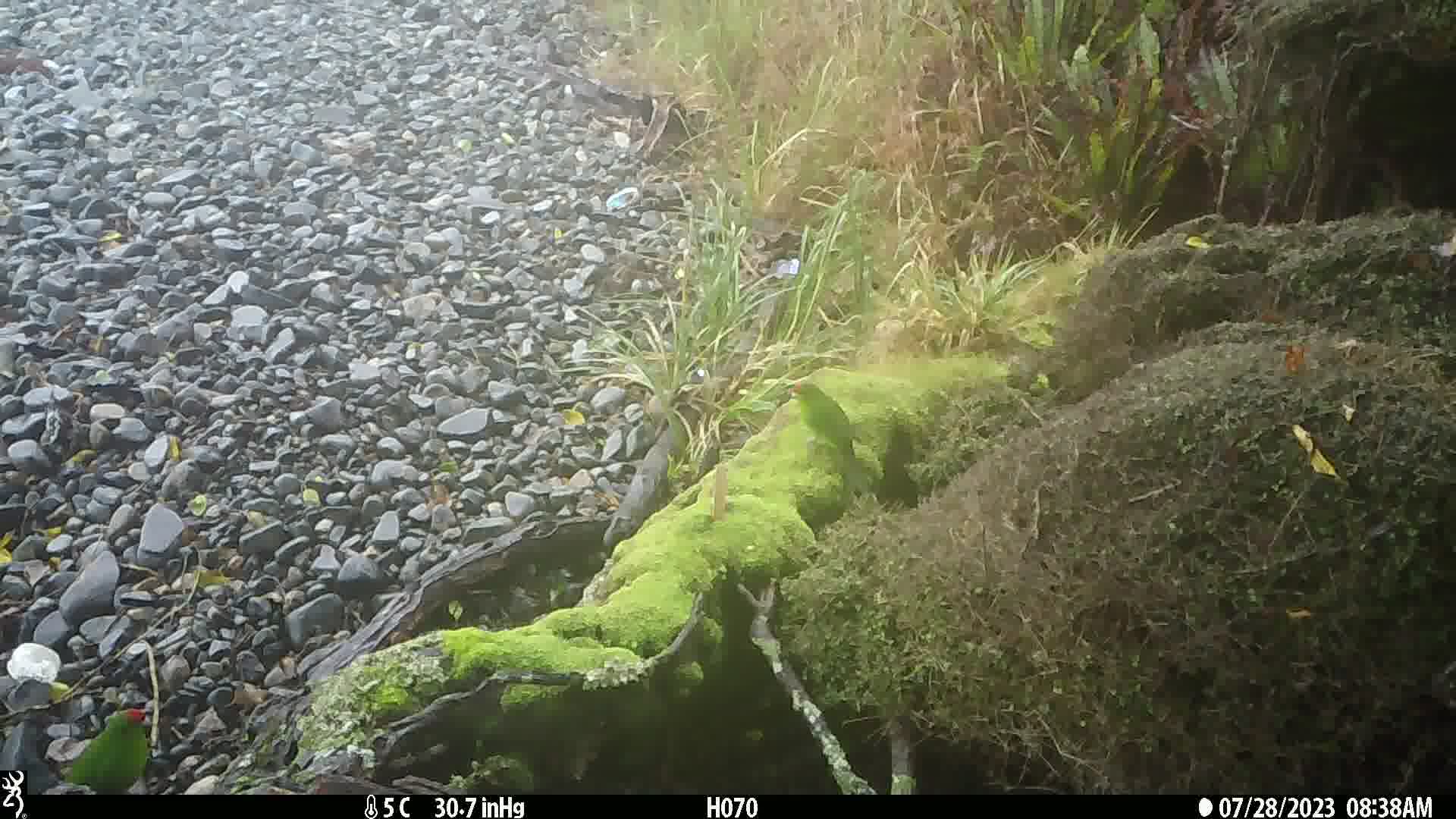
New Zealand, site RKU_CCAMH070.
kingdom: Animalia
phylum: Chordata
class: Aves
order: Psittaciformes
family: Psittaculidae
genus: Cyanoramphus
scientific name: Cyanoramphus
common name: parakeet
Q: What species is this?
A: Parakeet (Cyanoramphus).